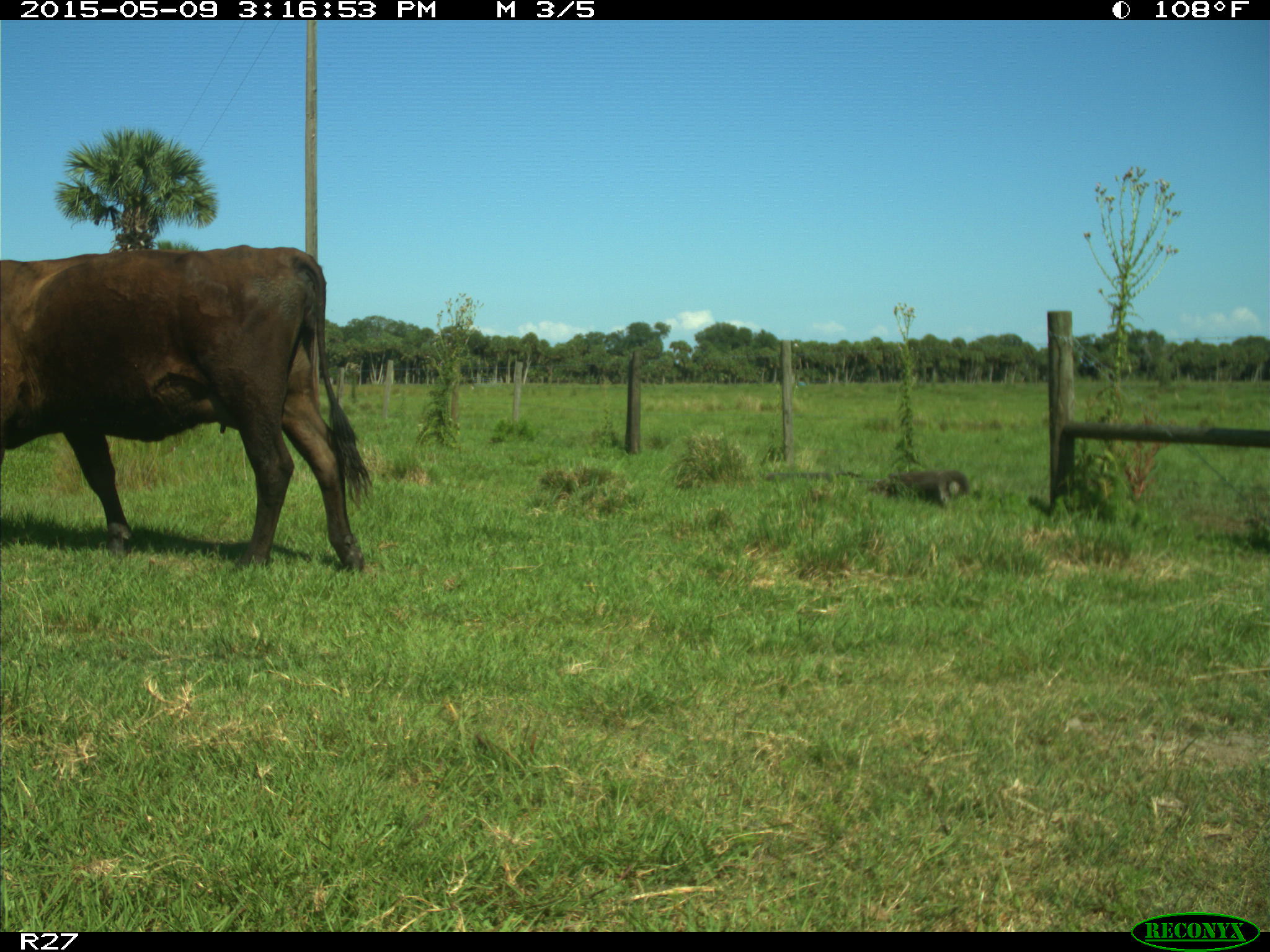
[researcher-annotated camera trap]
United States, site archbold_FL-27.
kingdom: Animalia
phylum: Chordata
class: Mammalia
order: Artiodactyla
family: Bovidae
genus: Bos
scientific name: Bos taurus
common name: domestic cow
Bos taurus (domestic cow).